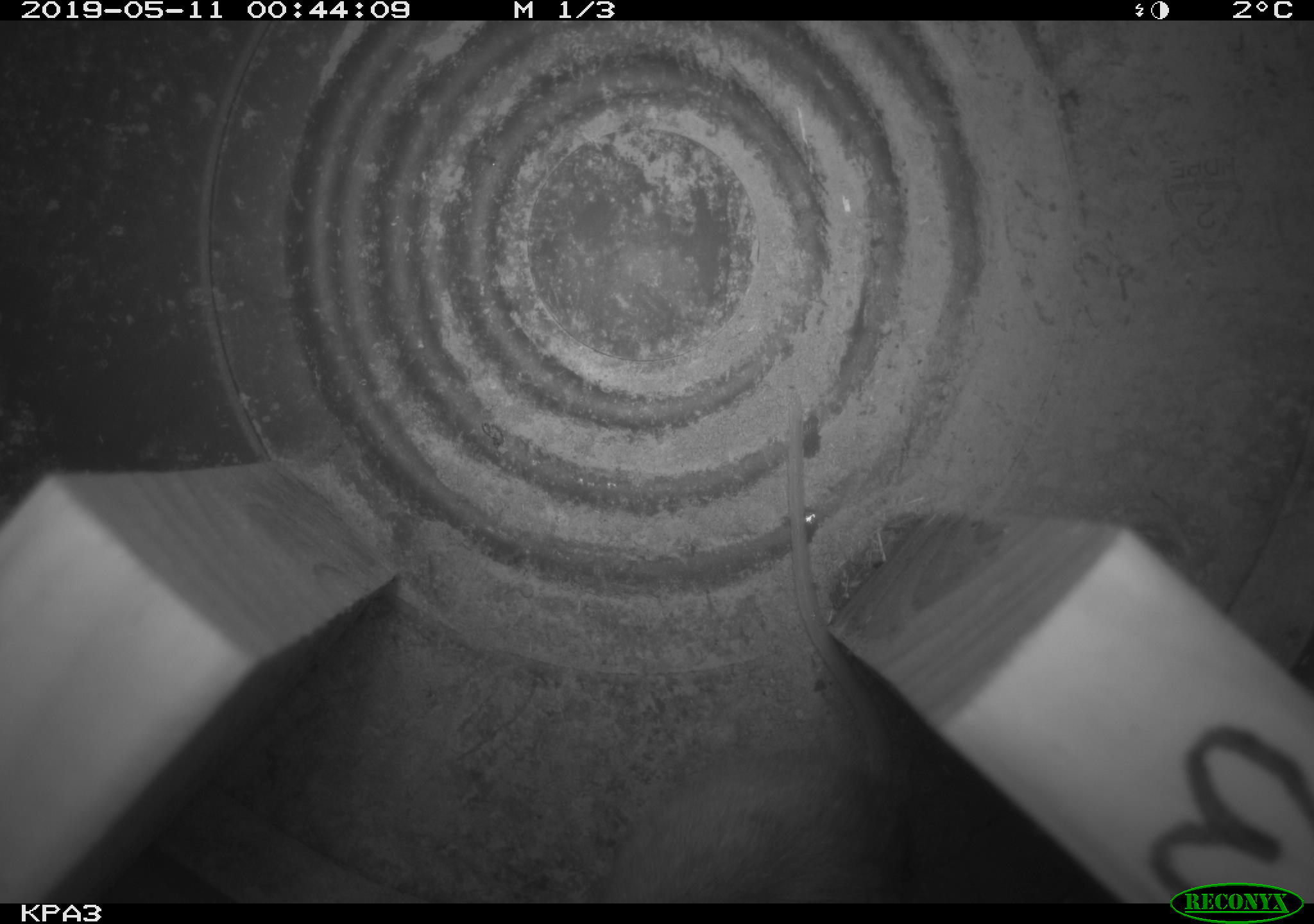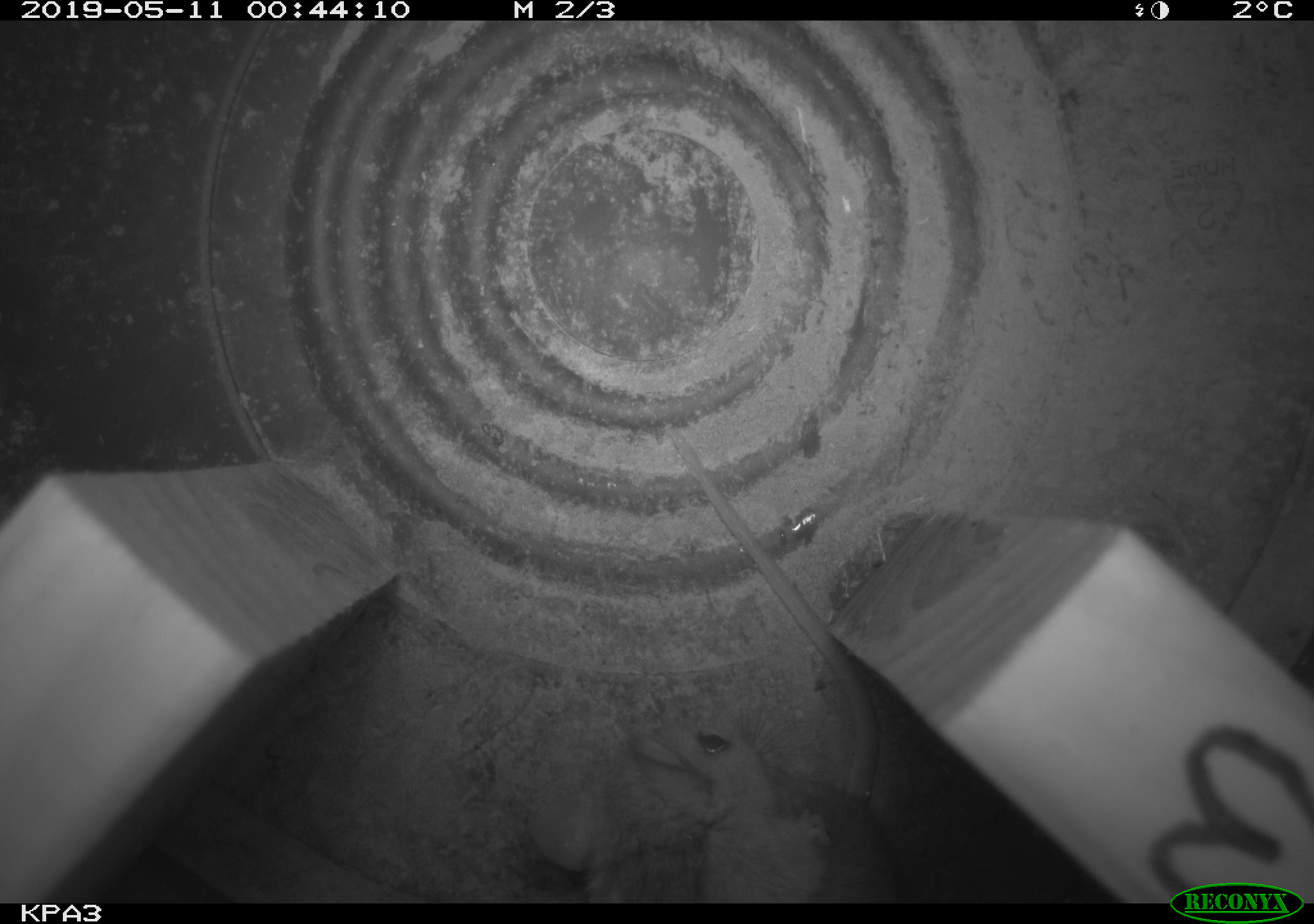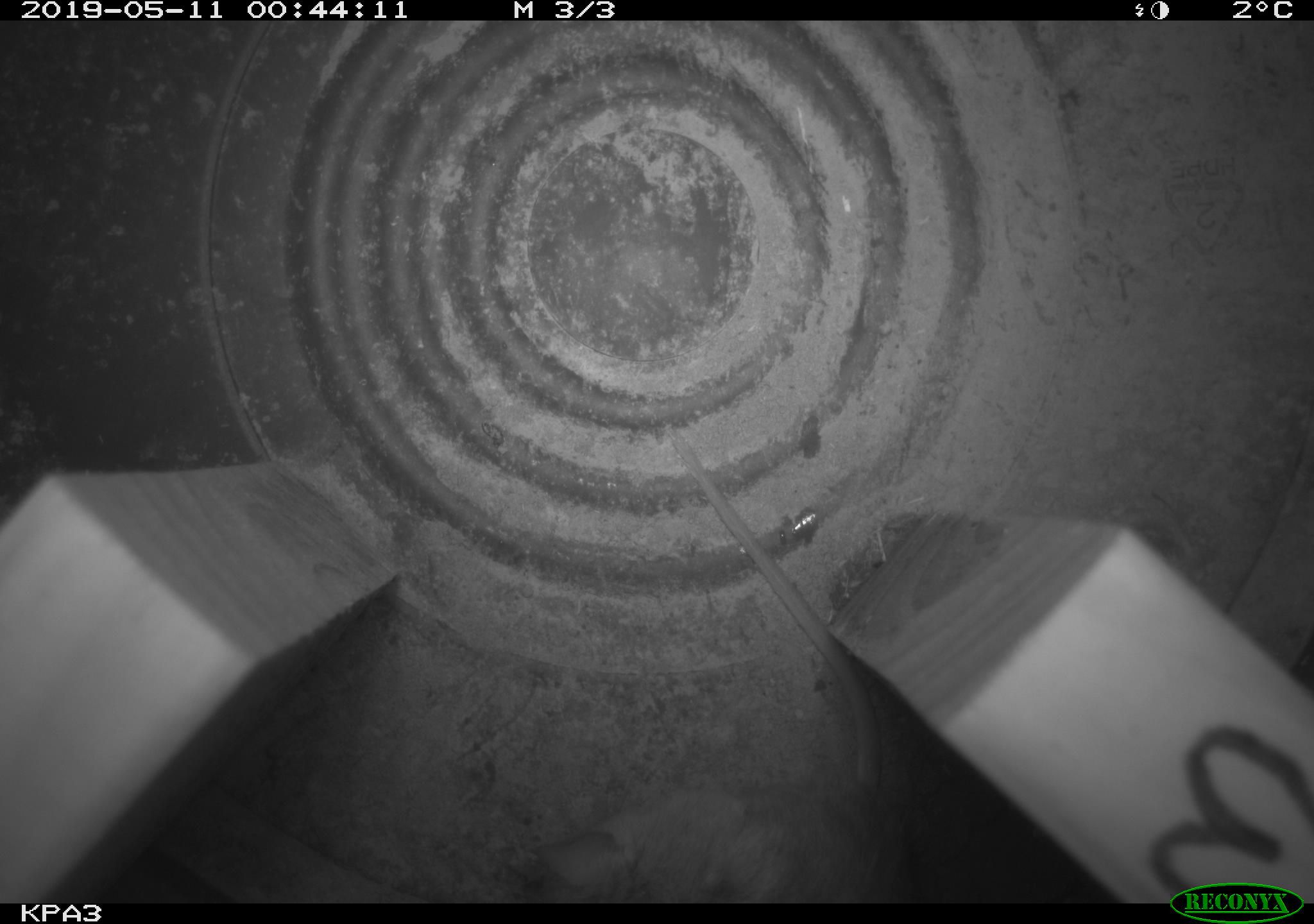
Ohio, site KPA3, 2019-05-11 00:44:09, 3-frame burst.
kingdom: Animalia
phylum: Chordata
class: Mammalia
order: Rodentia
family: Cricetidae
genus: Peromyscus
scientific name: Peromyscus leucopus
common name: white-footed mouse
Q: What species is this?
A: White-footed mouse (Peromyscus leucopus).